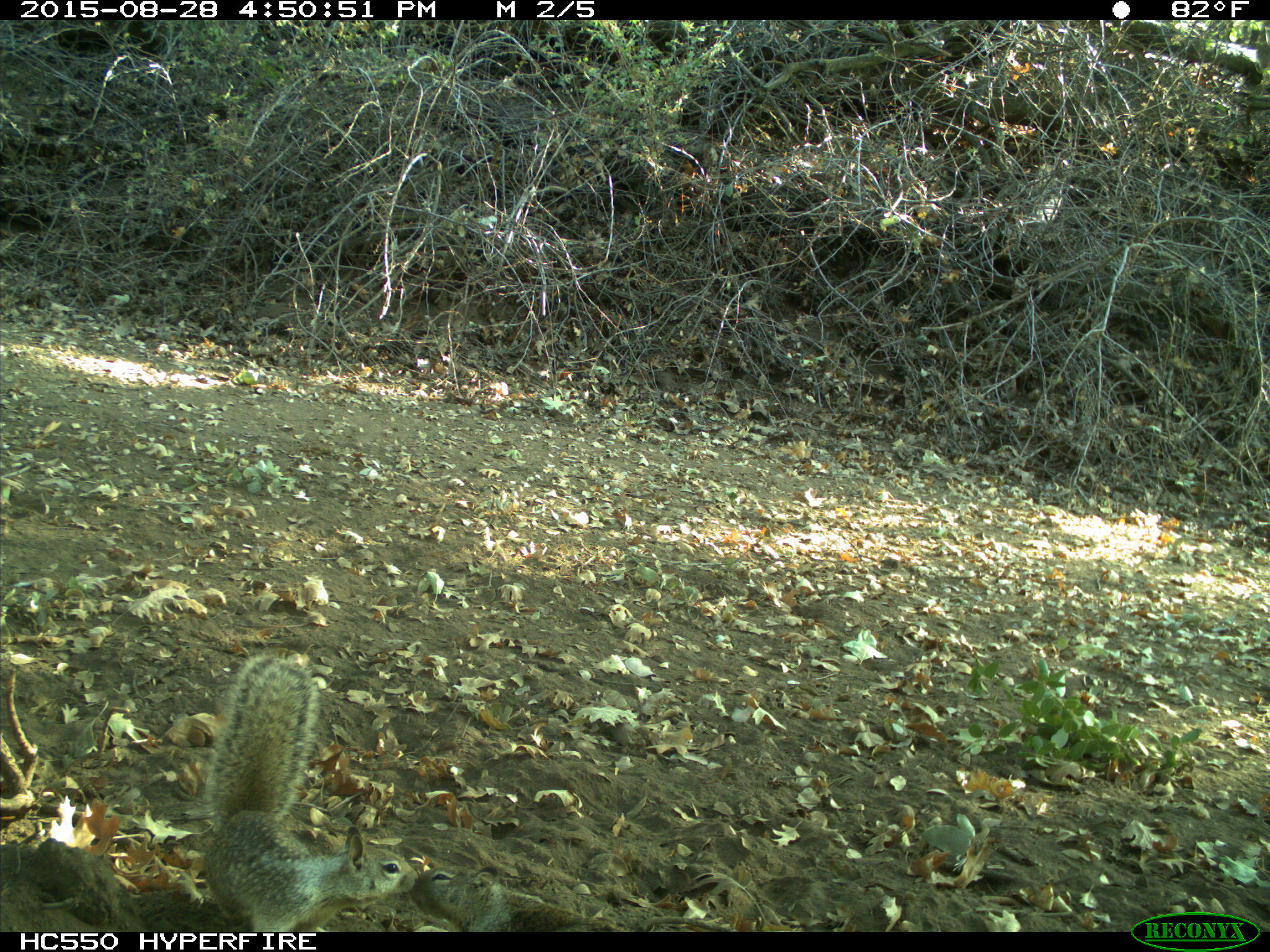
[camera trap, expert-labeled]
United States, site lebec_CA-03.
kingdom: Animalia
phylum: Chordata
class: Mammalia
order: Rodentia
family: Sciuridae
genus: Otospermophilus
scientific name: Otospermophilus beecheyi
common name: california ground squirrel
Otospermophilus beecheyi (california ground squirrel).